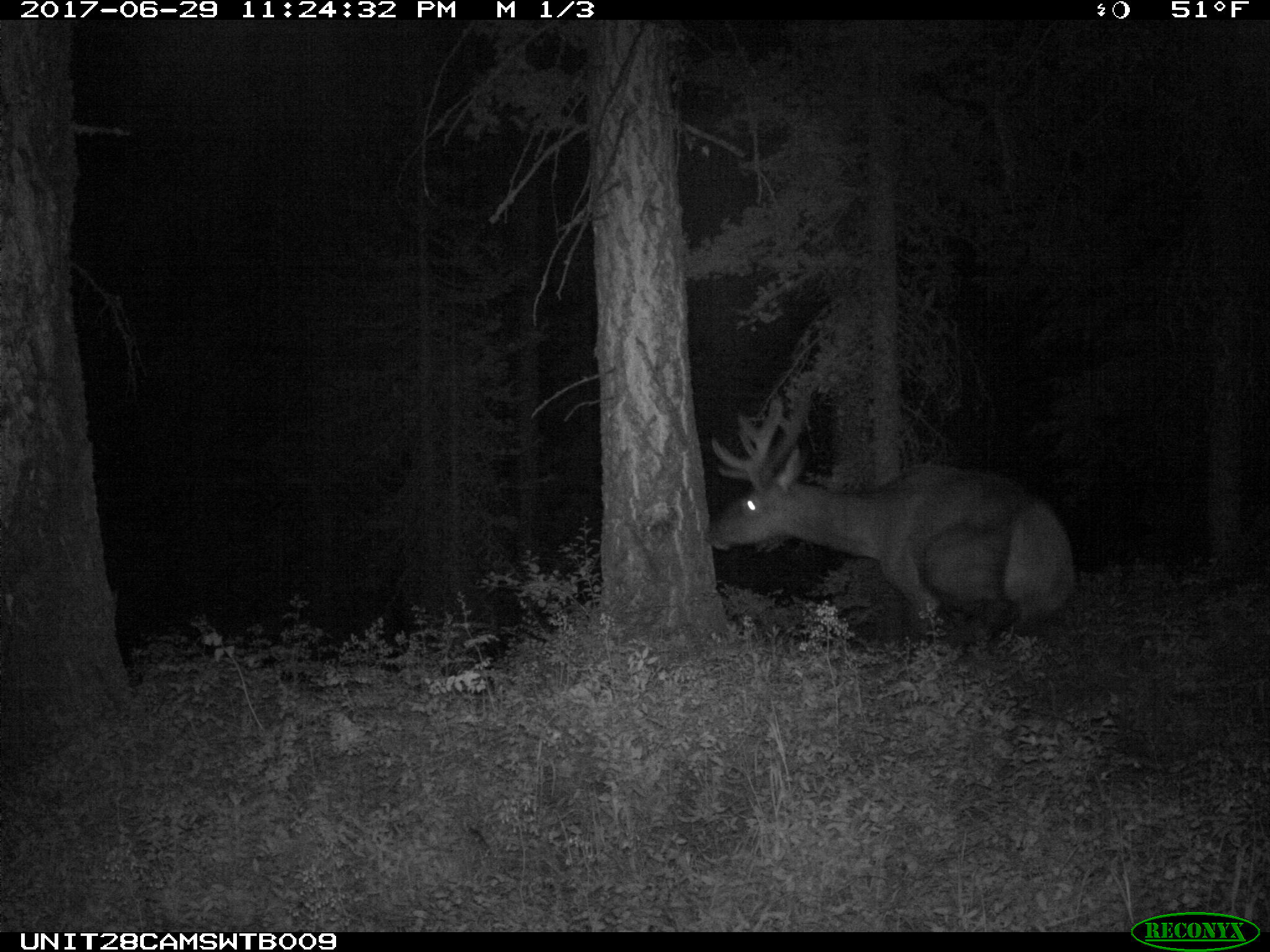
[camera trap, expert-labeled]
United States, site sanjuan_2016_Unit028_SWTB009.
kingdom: Animalia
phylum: Chordata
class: Mammalia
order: Artiodactyla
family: Cervidae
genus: Cervus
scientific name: Cervus elaphus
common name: red deer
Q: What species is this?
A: Cervus elaphus (red deer).